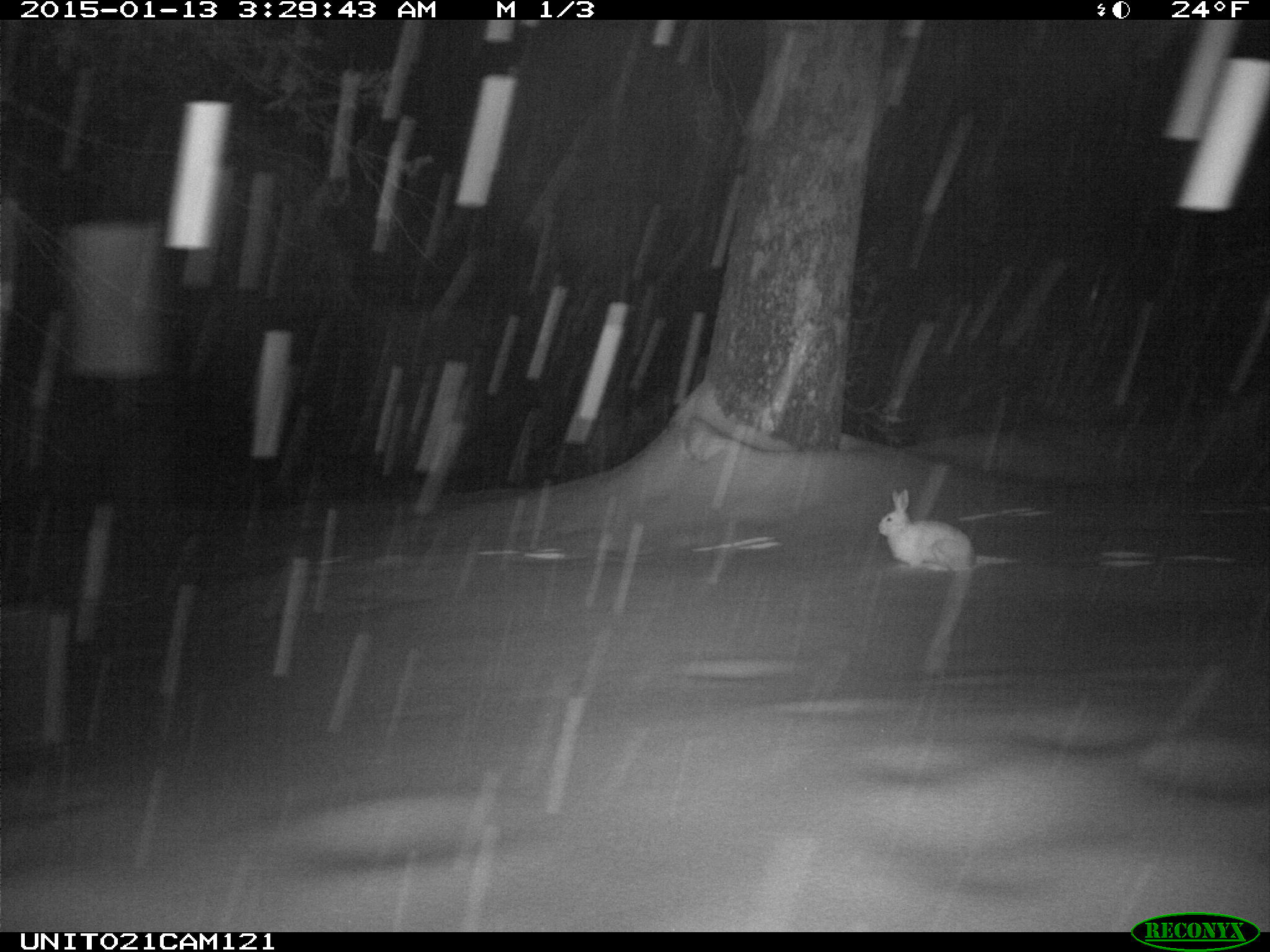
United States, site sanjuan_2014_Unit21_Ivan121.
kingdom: Animalia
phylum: Chordata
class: Mammalia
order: Lagomorpha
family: Leporidae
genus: Lepus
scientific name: Lepus americanus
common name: snowshoe hare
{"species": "Lepus americanus (snowshoe hare)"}